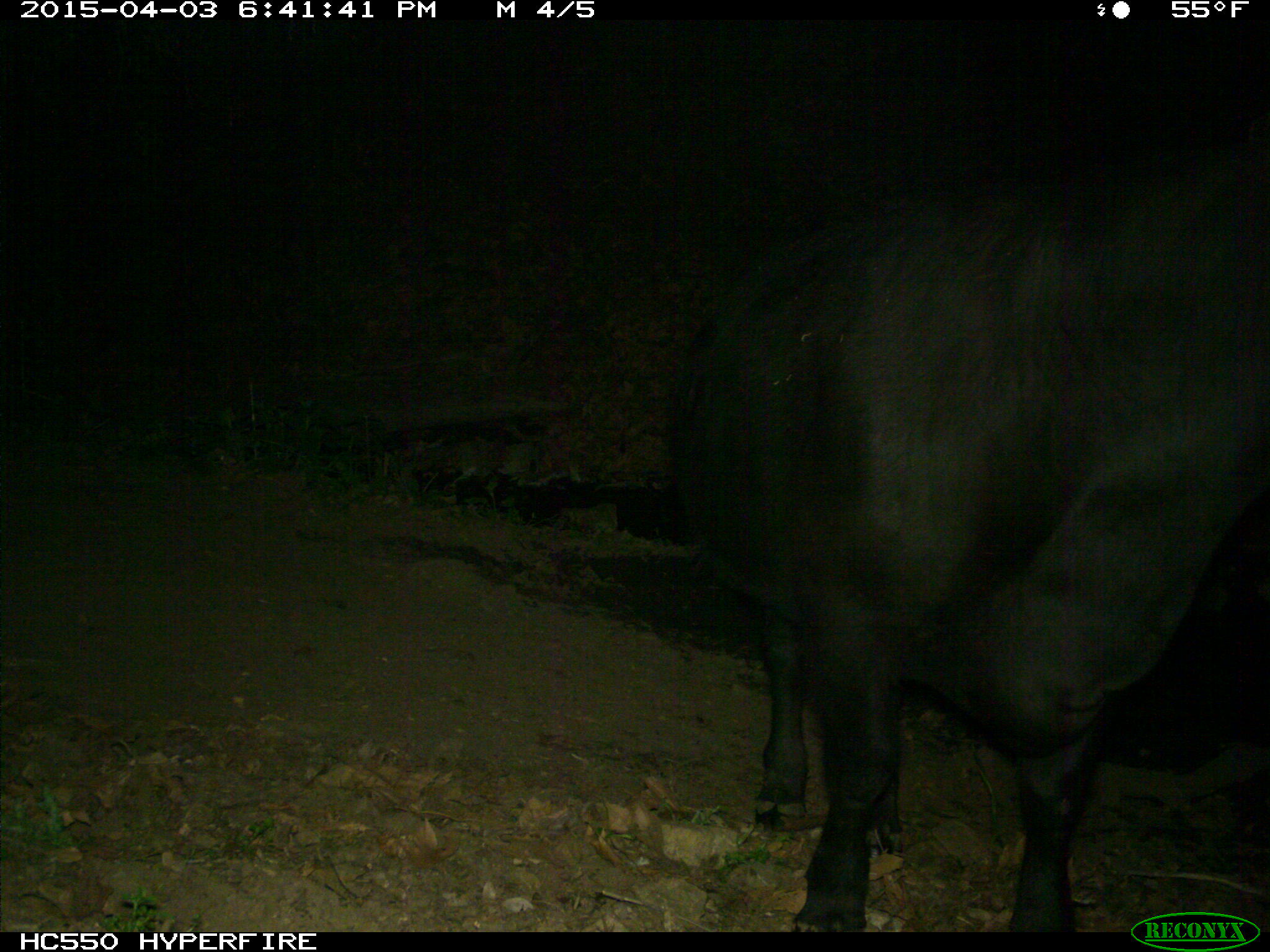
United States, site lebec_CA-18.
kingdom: Animalia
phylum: Chordata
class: Mammalia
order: Artiodactyla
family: Bovidae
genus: Bos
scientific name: Bos taurus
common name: domestic cow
Bos taurus (domestic cow).